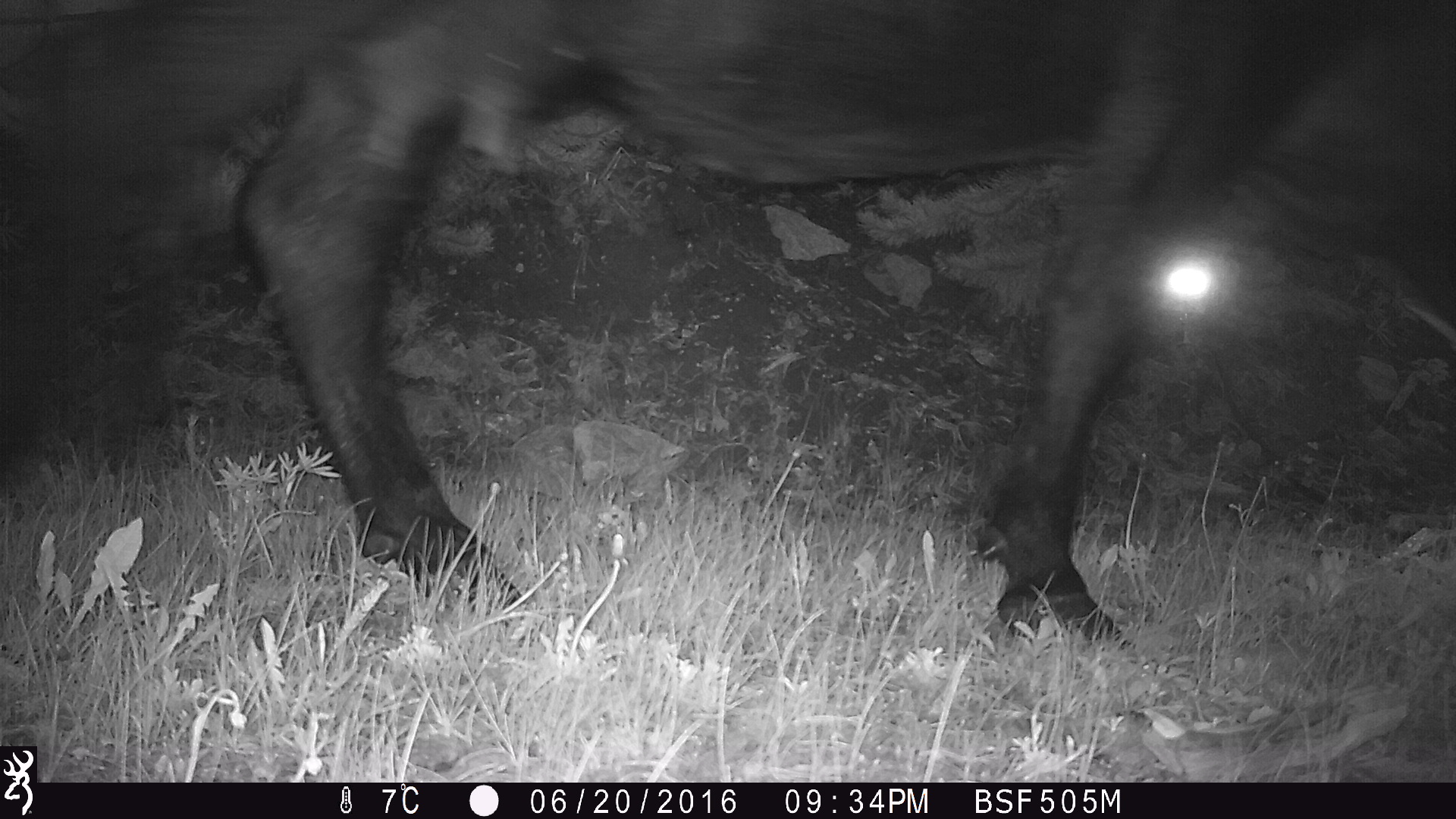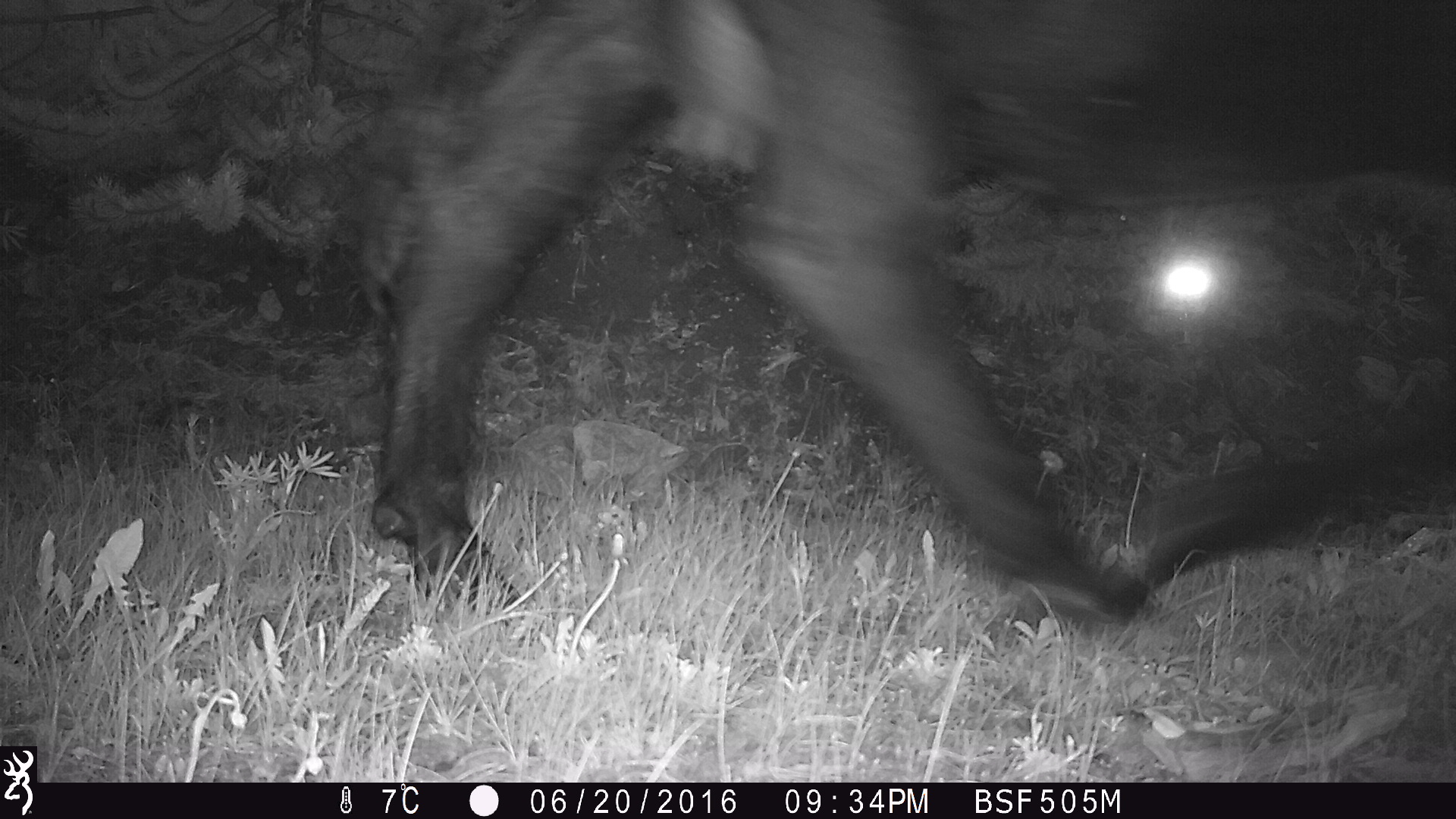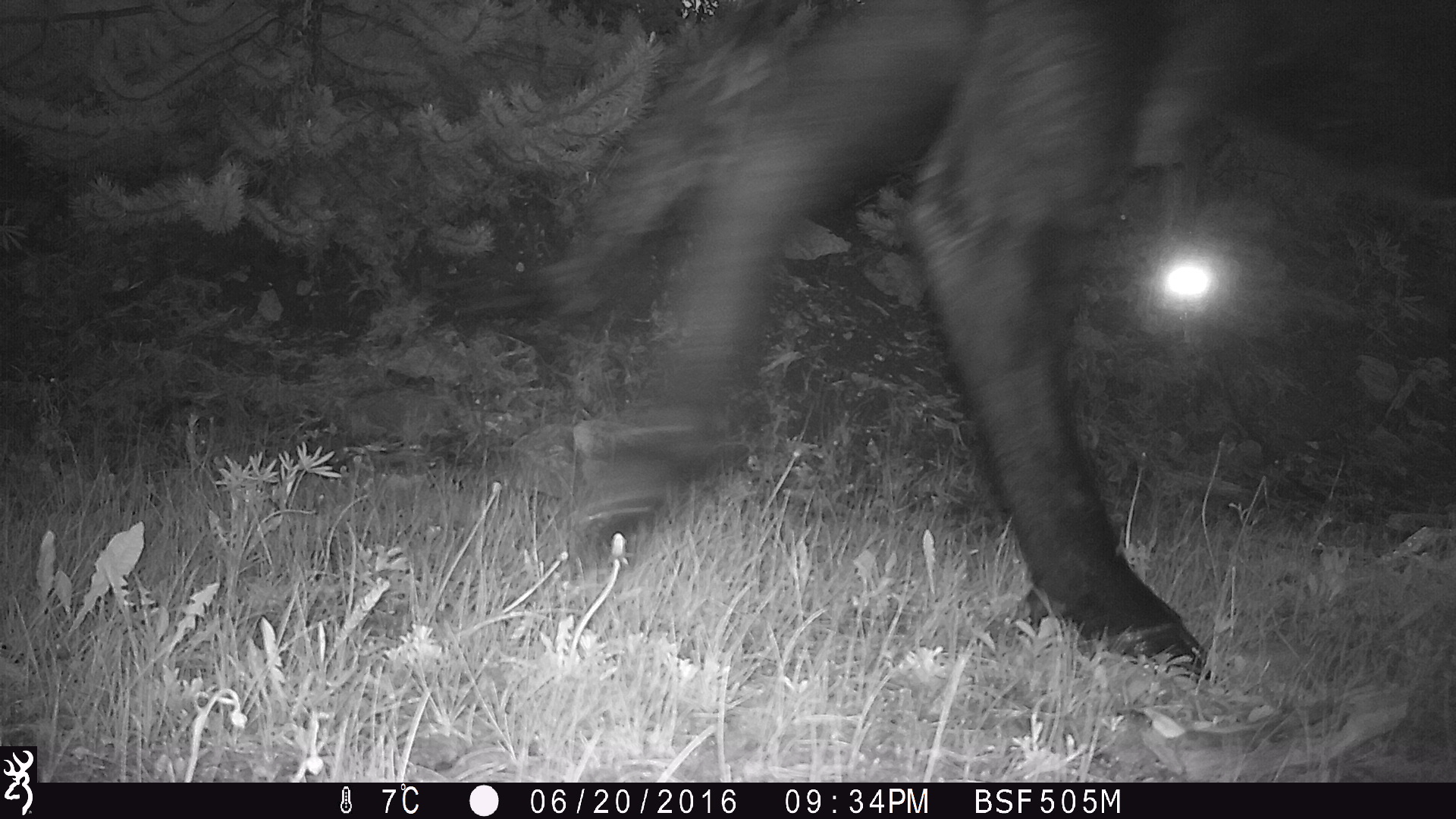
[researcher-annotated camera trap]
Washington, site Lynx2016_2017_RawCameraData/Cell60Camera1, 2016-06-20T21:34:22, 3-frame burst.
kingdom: Animalia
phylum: Chordata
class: Mammalia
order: Artiodactyla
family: Bovidae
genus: Bos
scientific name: Bos taurus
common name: domestic cattle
Domestic cattle (Bos taurus). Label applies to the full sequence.